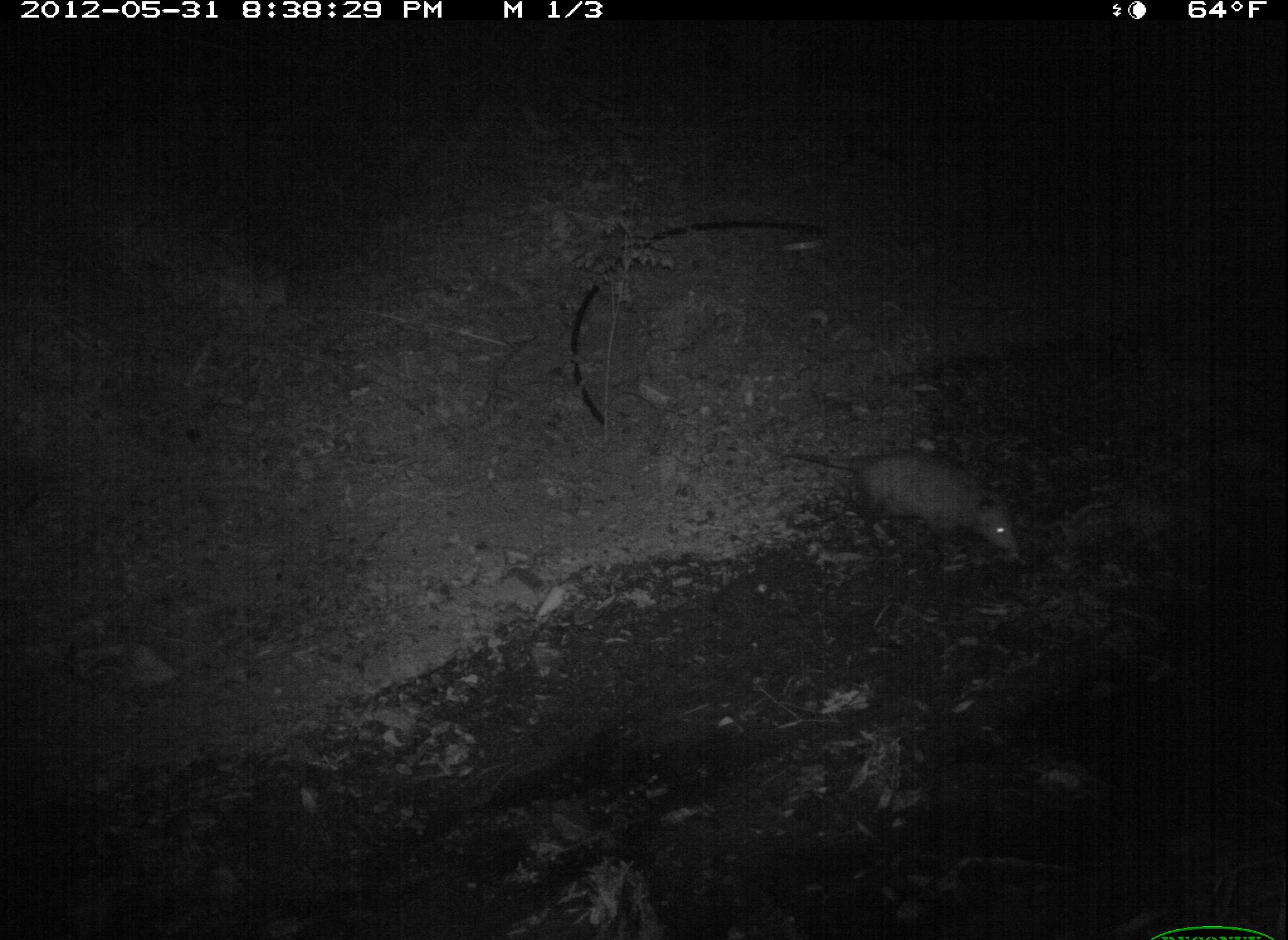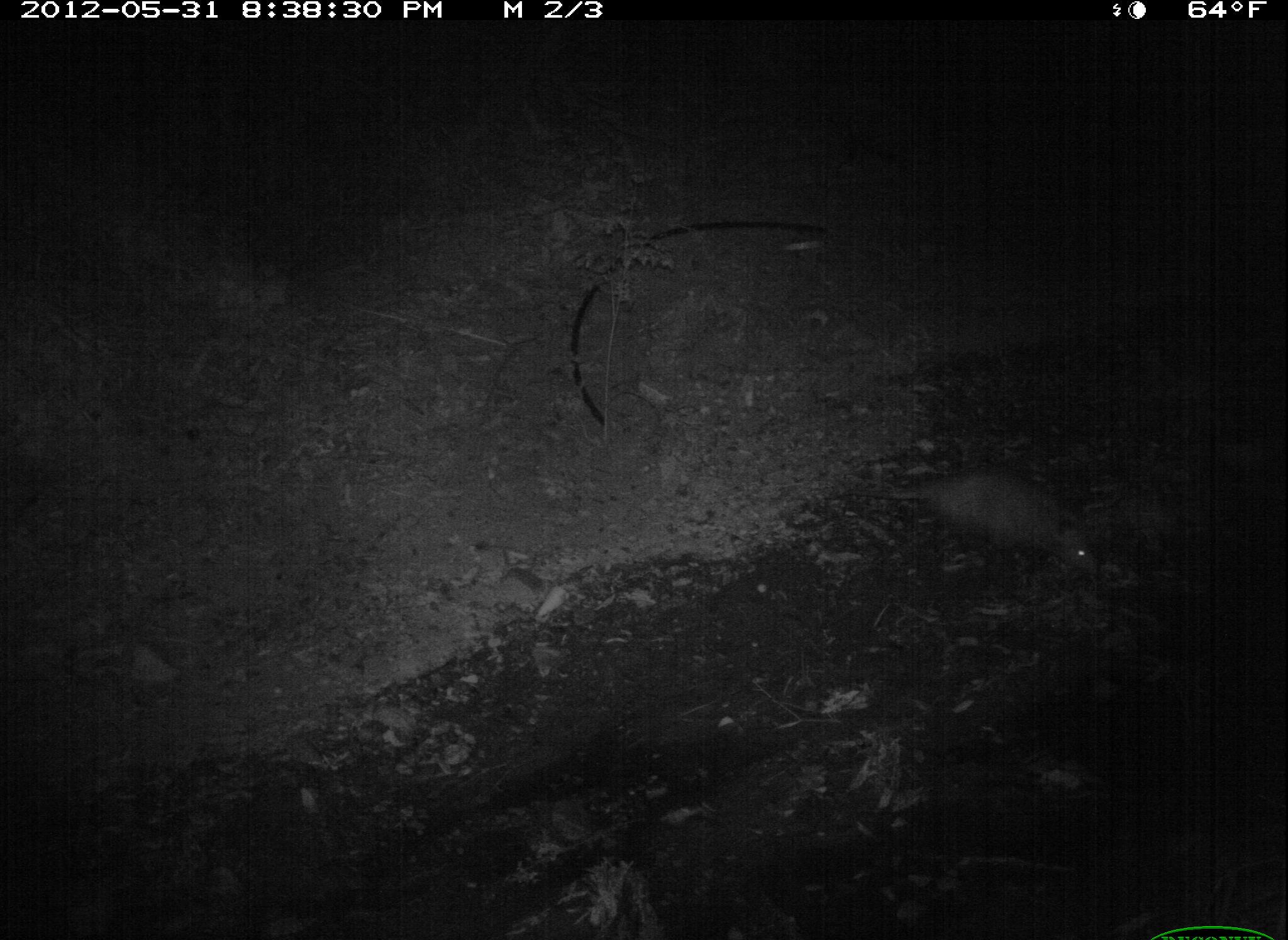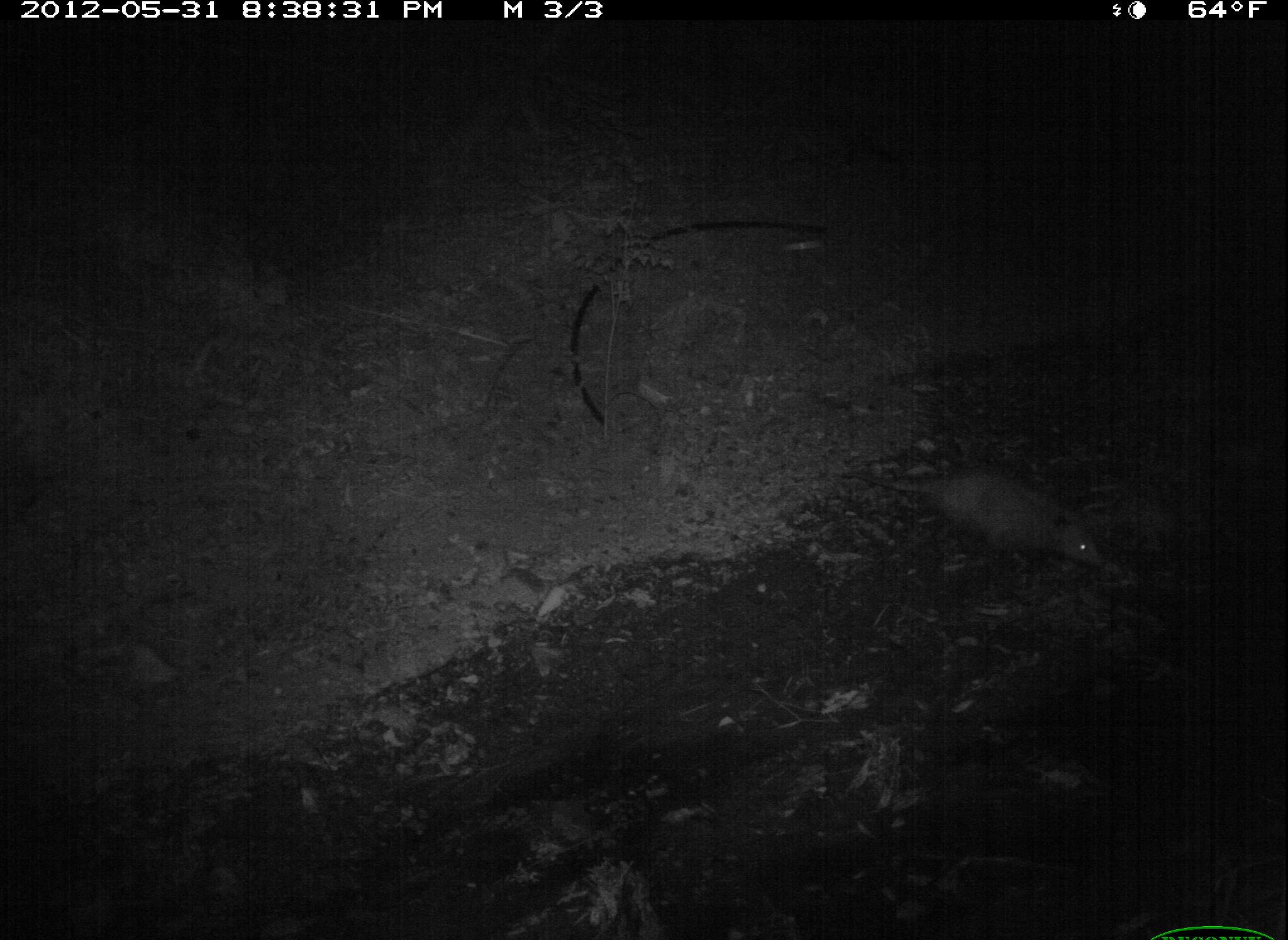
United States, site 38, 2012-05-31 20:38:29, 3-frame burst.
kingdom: Animalia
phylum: Chordata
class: Mammalia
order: Didelphimorphia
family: Didelphidae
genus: Didelphis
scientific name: Didelphis virginiana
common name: virginia opossum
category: opossum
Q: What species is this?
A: Opossum (virginia opossum) (Didelphis virginiana).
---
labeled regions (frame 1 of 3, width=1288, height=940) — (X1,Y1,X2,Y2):
opossum: (774,430,1048,573)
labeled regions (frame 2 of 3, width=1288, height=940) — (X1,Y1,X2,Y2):
opossum: (866,451,1125,590)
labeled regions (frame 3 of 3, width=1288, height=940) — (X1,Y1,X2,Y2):
opossum: (848,443,1122,588)